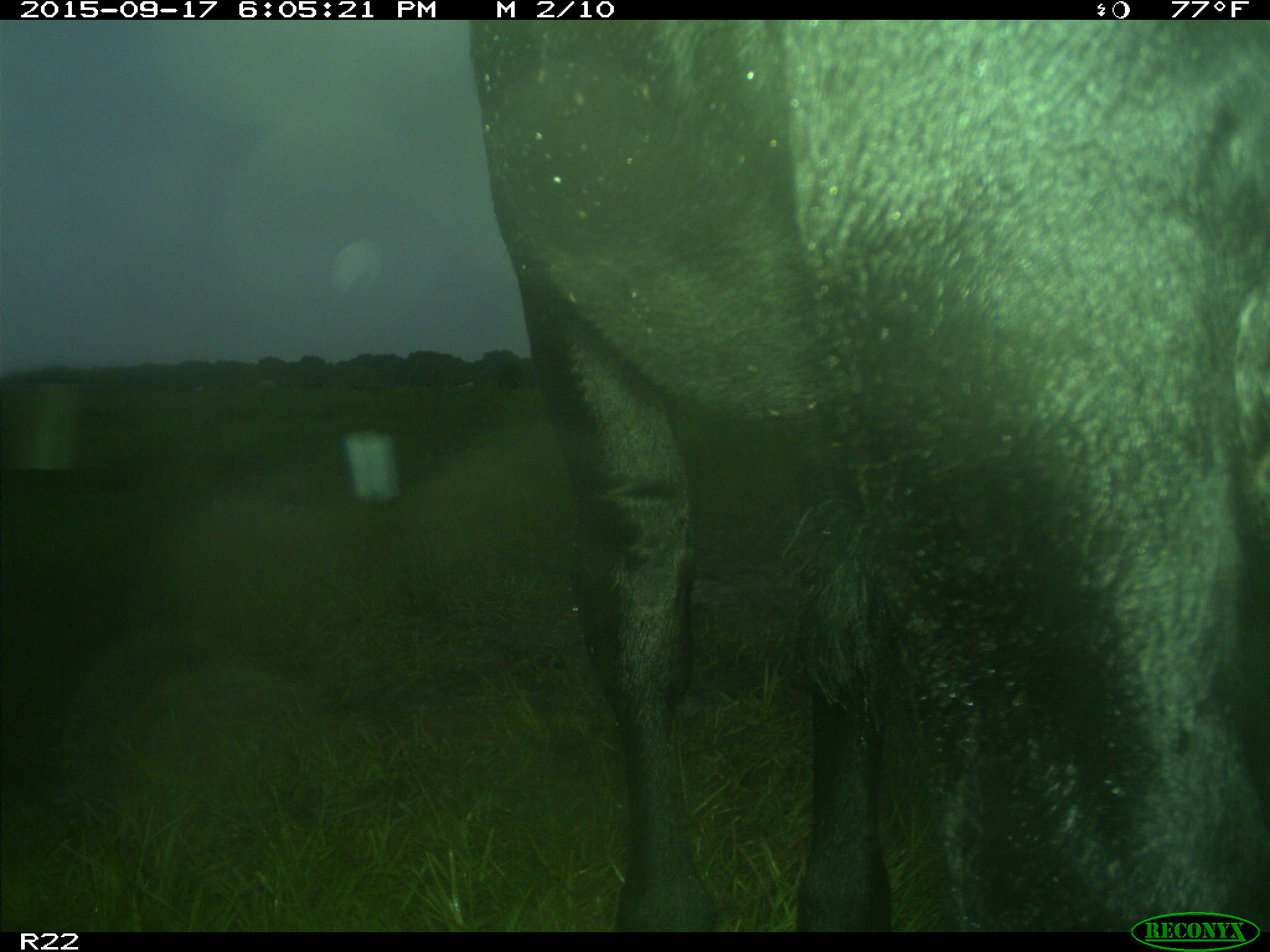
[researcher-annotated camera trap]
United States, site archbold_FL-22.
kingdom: Animalia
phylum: Chordata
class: Mammalia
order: Artiodactyla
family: Bovidae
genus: Bos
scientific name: Bos taurus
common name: domestic cow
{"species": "Bos taurus (domestic cow)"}